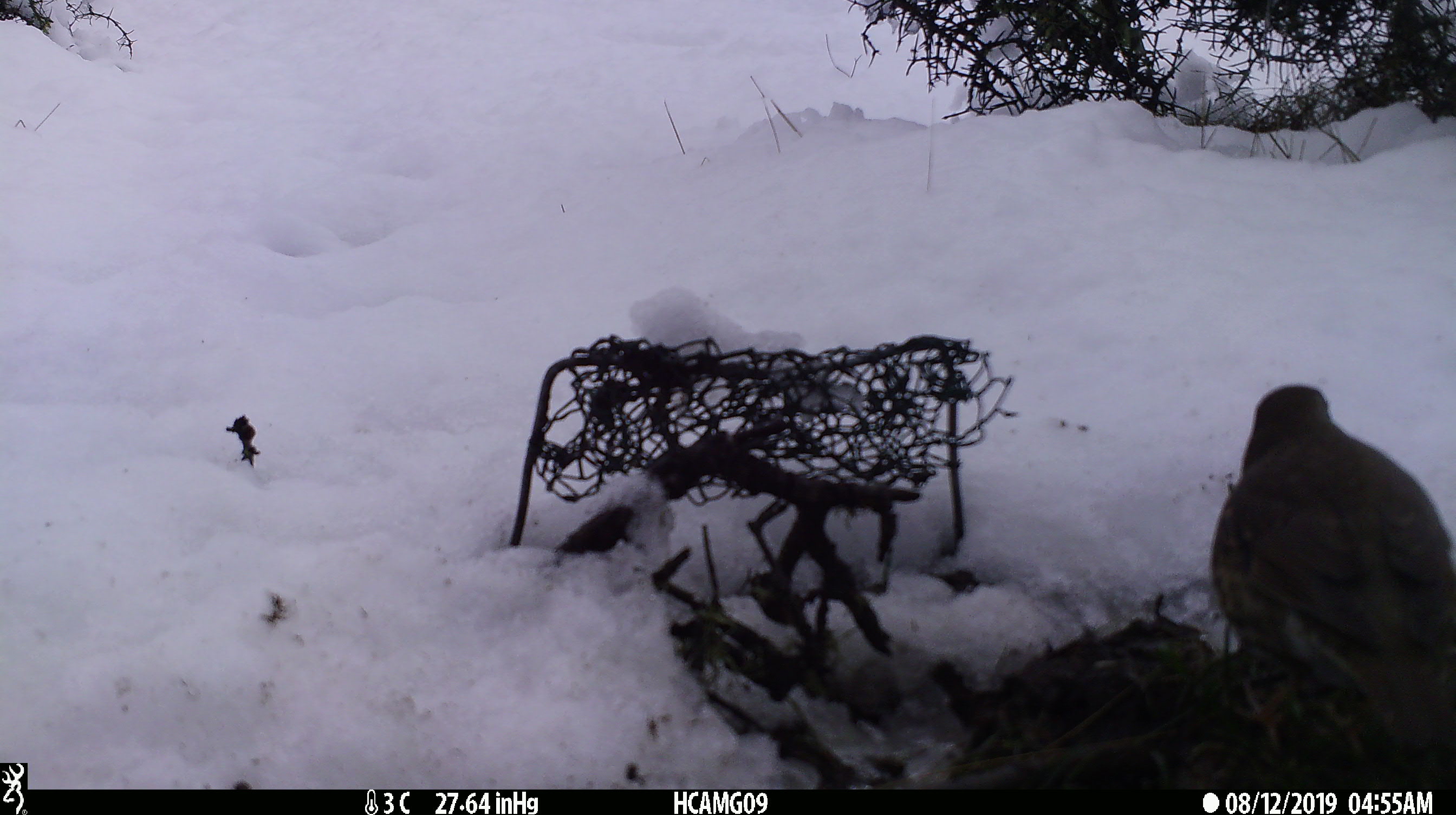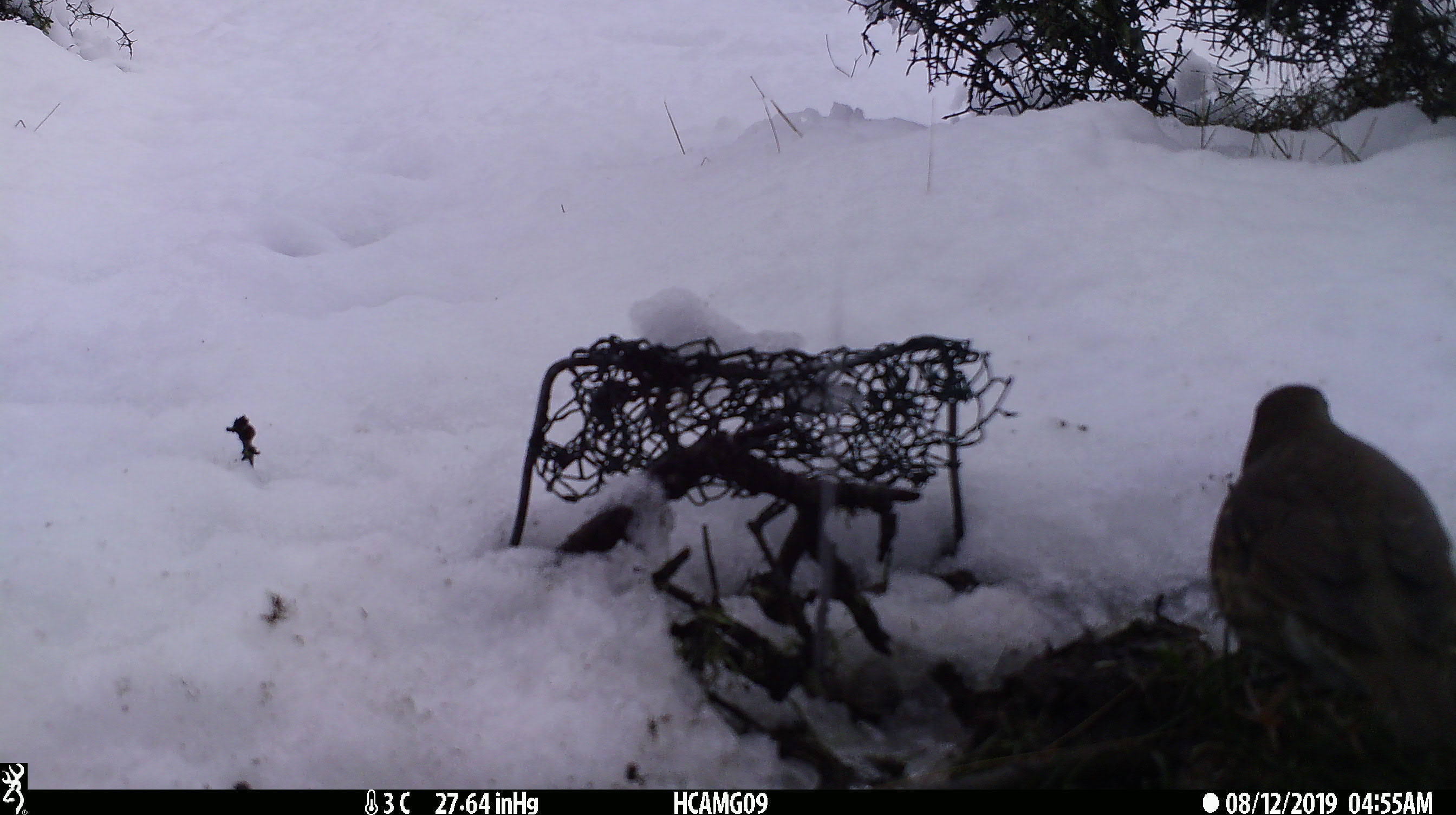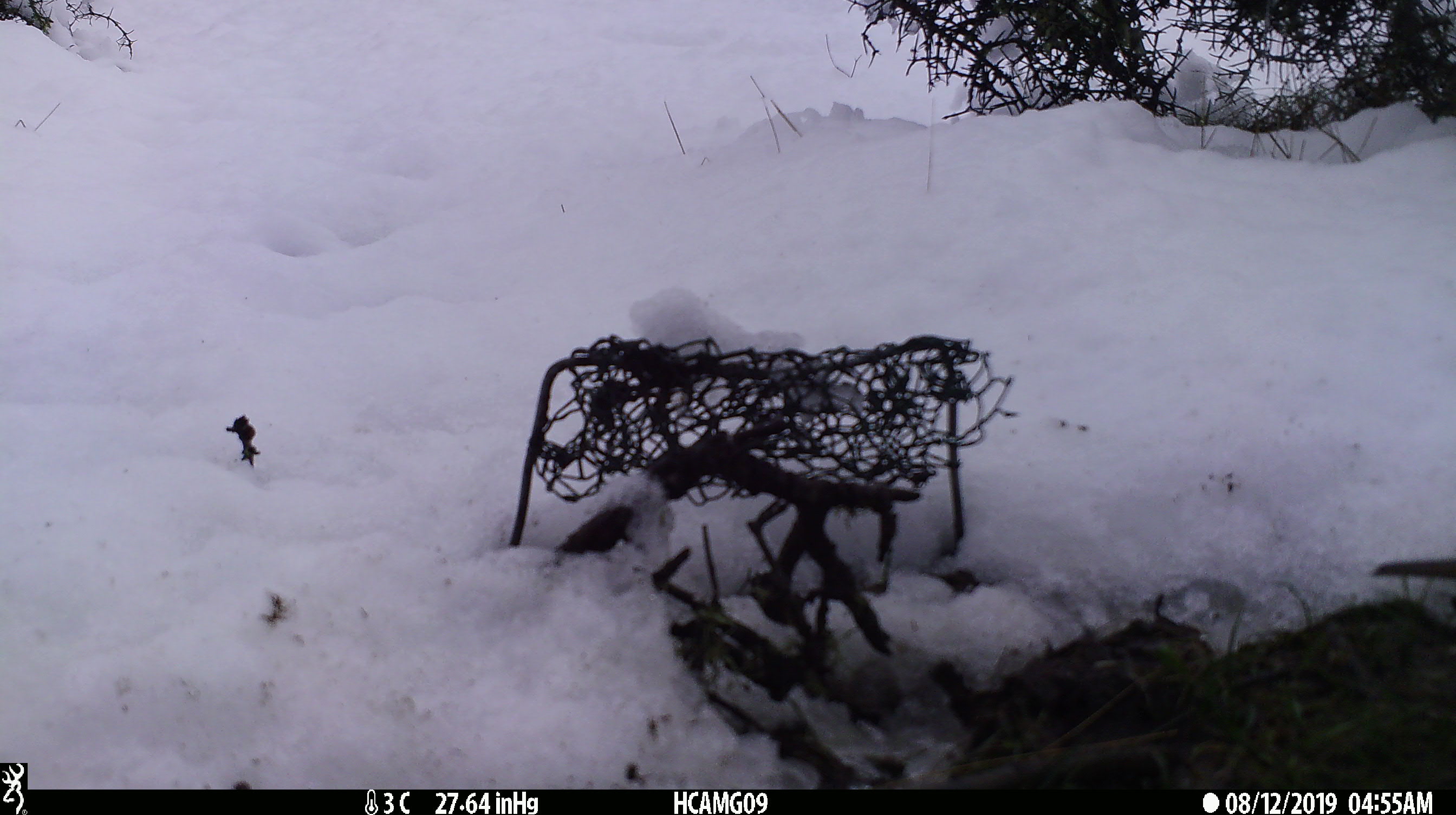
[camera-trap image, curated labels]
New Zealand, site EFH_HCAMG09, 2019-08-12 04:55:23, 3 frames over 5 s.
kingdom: Animalia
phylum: Chordata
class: Aves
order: Passeriformes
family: Turdidae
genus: Turdus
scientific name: Turdus philomelos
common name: song thrush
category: thrush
Thrush (song thrush) (Turdus philomelos).